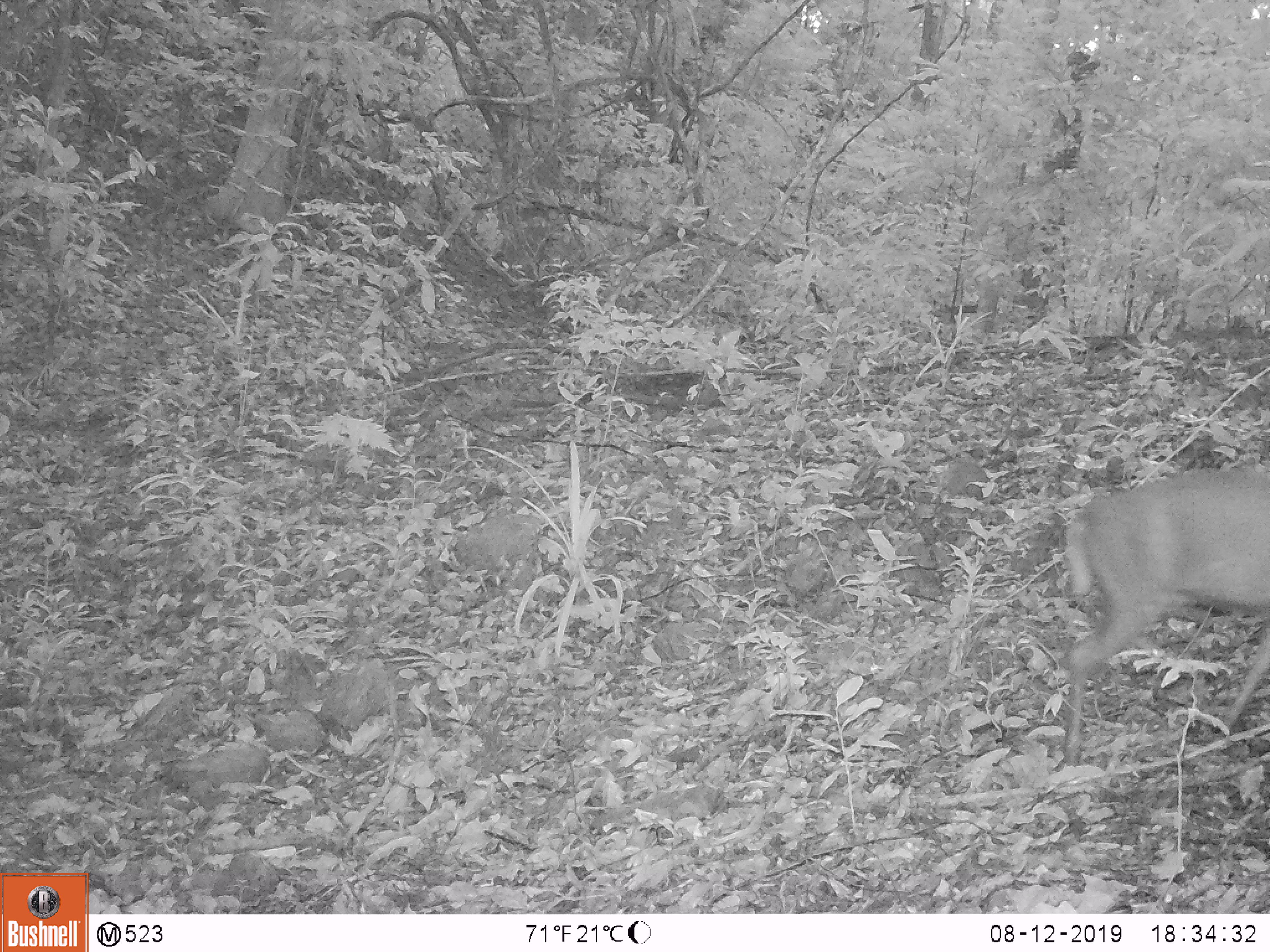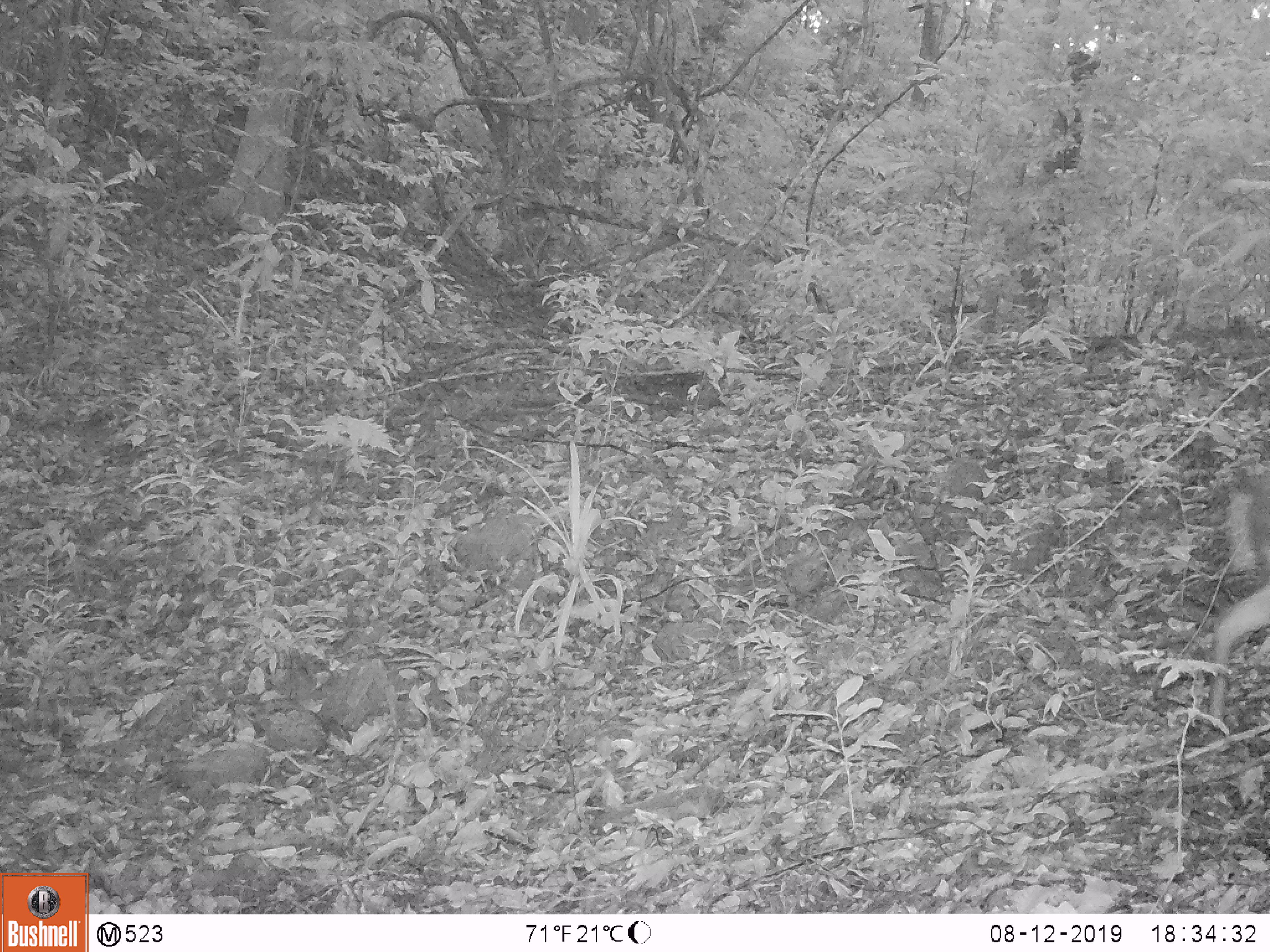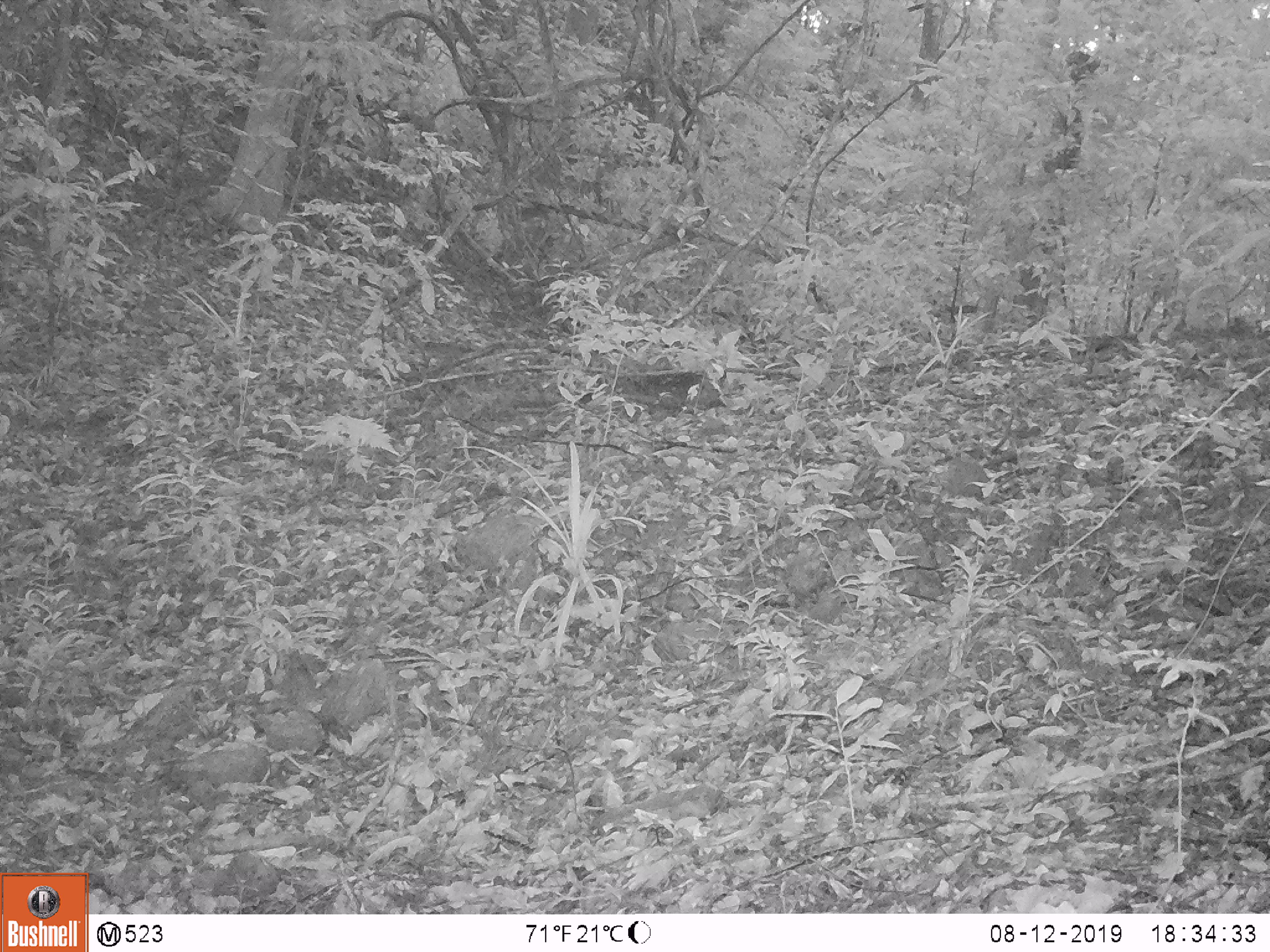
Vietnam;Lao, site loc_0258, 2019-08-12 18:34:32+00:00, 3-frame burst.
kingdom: Animalia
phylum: Chordata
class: Mammalia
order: Artiodactyla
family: Cervidae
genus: Muntiacus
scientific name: Muntiacus rooseveltorum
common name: roosevelt's muntjac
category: roosevelts muntjac group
Roosevelts muntjac group (roosevelt's muntjac) (Muntiacus rooseveltorum). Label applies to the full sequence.